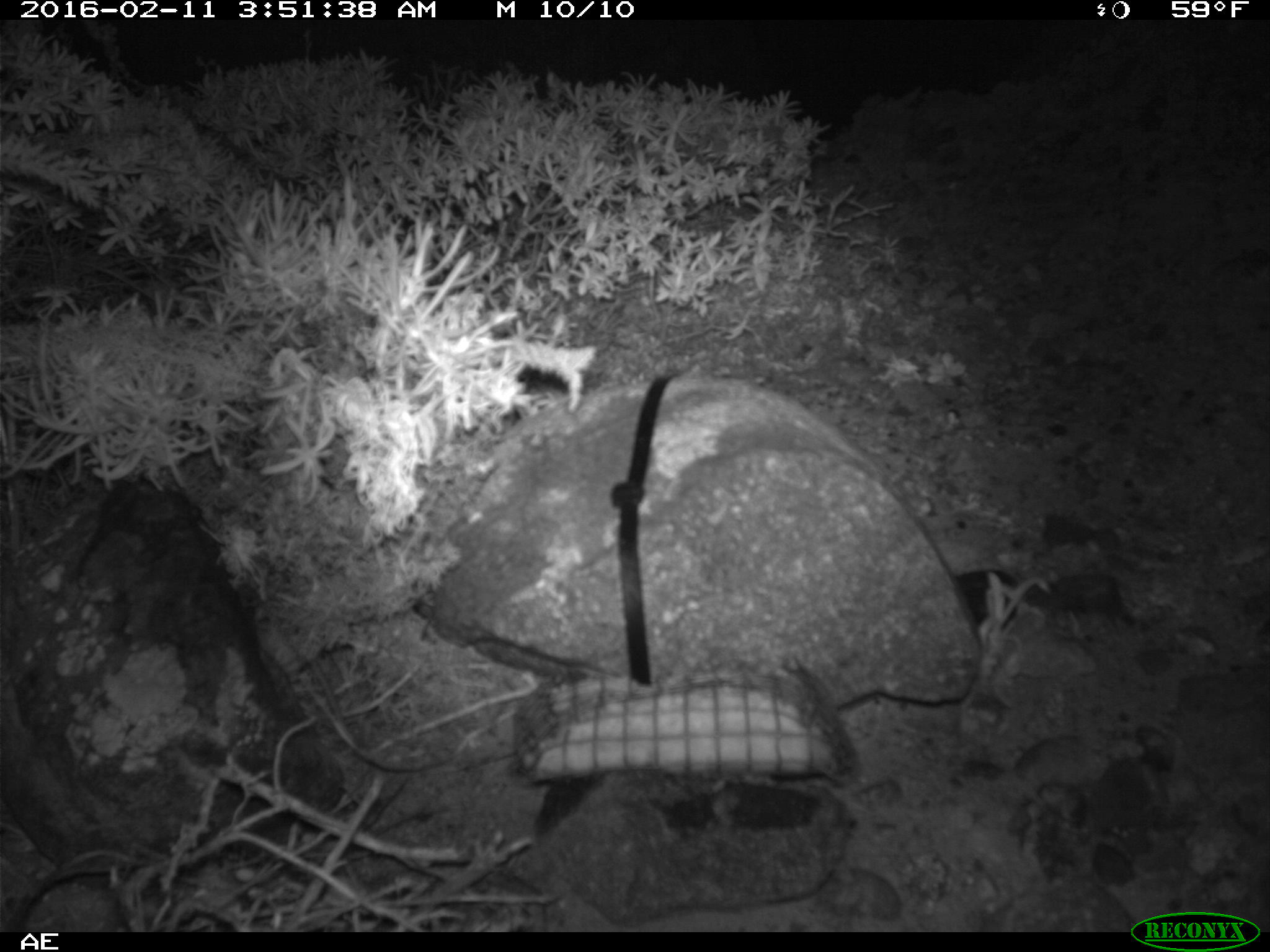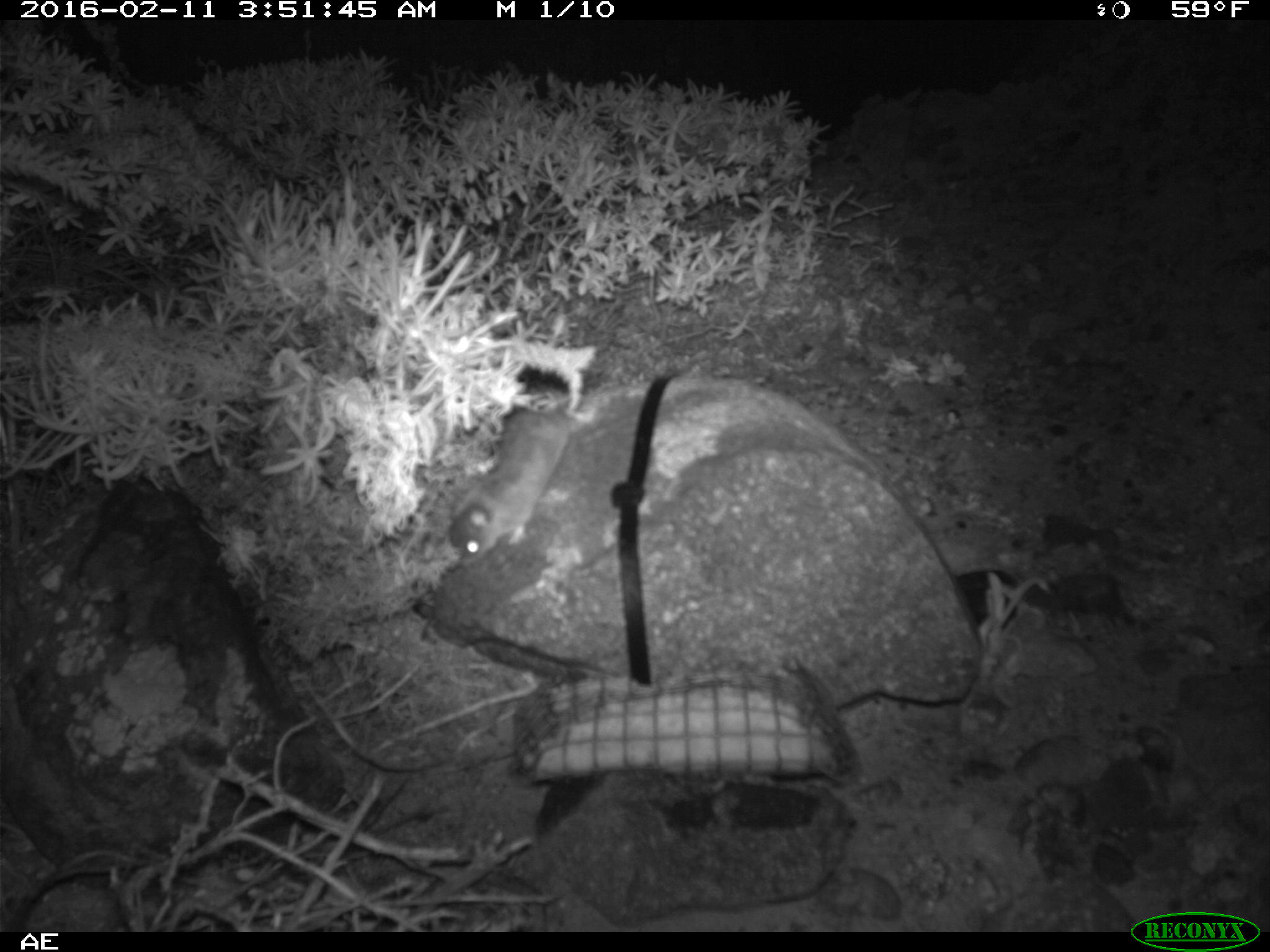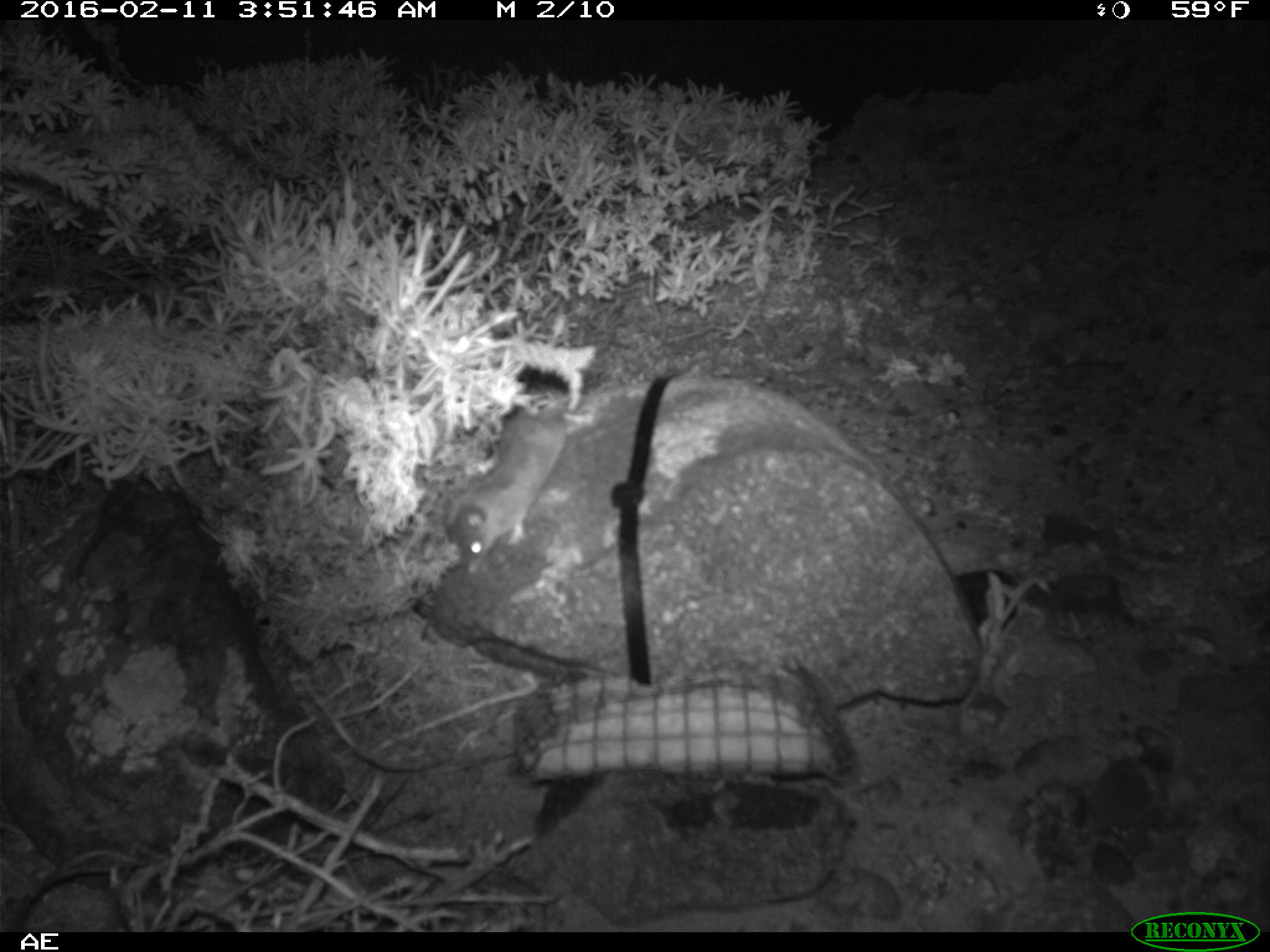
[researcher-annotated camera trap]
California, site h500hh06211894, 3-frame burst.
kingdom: Animalia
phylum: Chordata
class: Mammalia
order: Rodentia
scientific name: Rodentia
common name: rodent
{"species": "rodent (Rodentia)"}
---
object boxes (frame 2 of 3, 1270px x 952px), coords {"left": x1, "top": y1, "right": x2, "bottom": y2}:
rodent: {"left": 445, "top": 399, "right": 603, "bottom": 563}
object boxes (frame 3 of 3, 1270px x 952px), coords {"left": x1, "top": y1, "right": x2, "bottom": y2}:
rodent: {"left": 445, "top": 399, "right": 603, "bottom": 576}